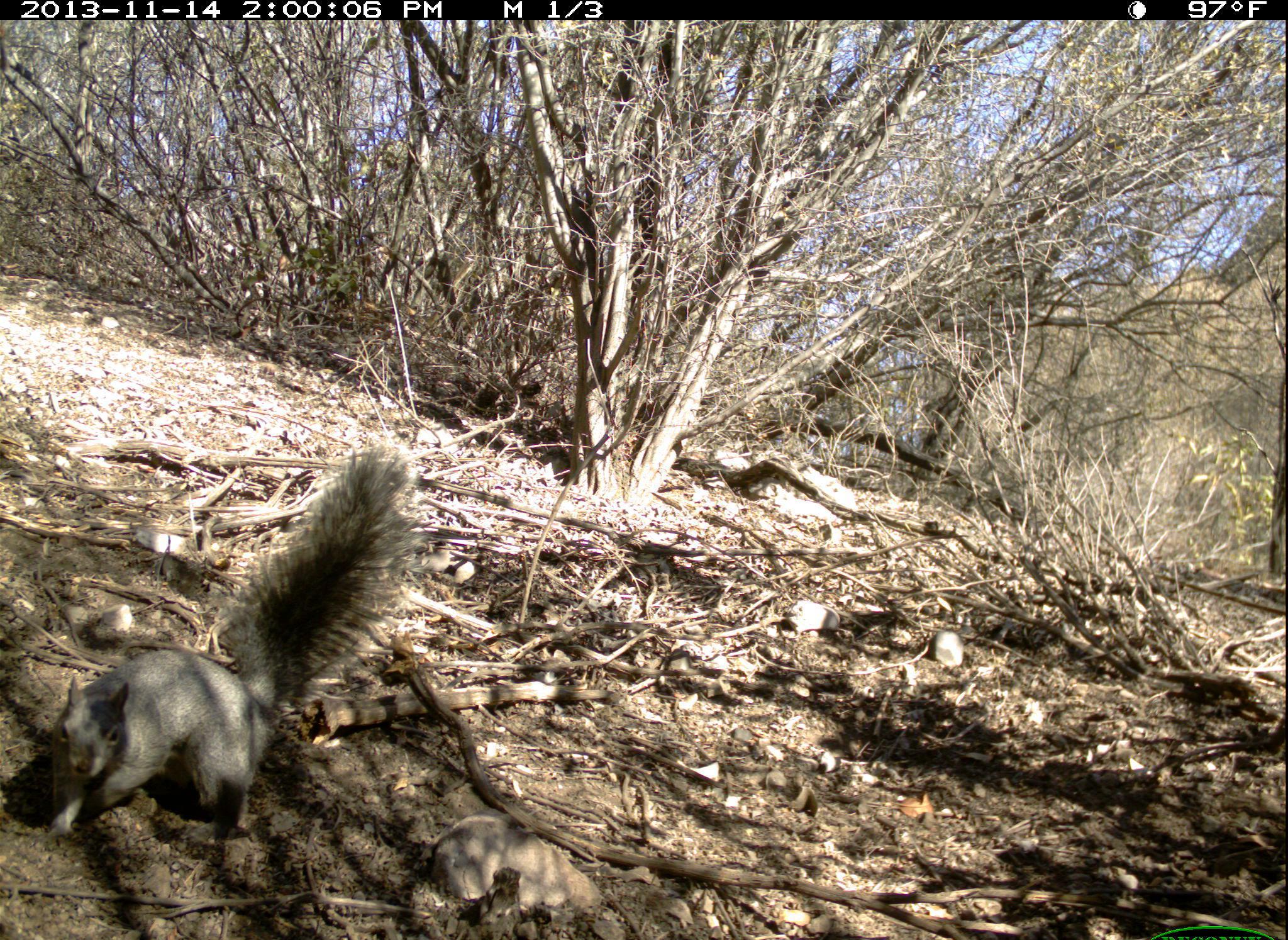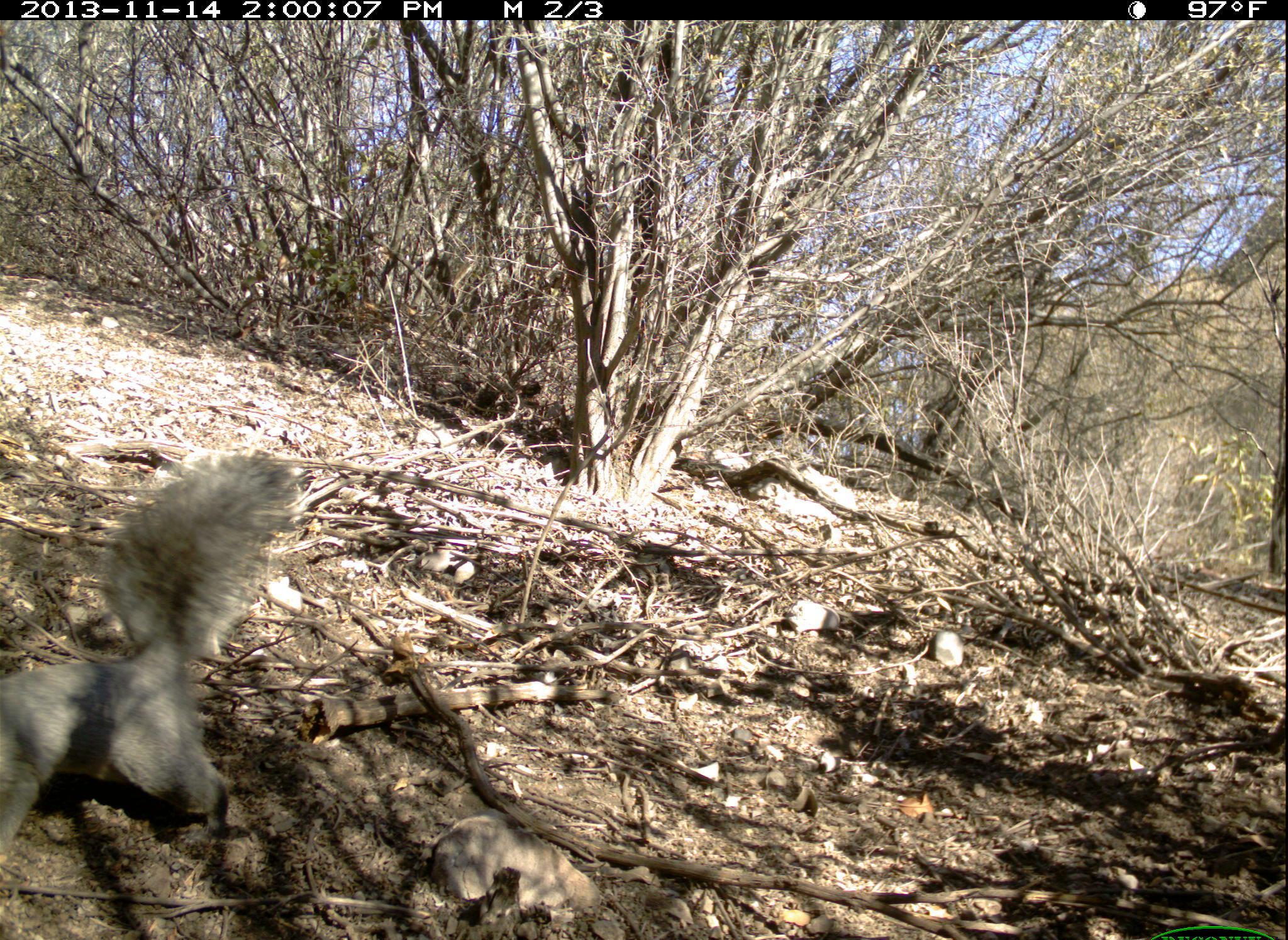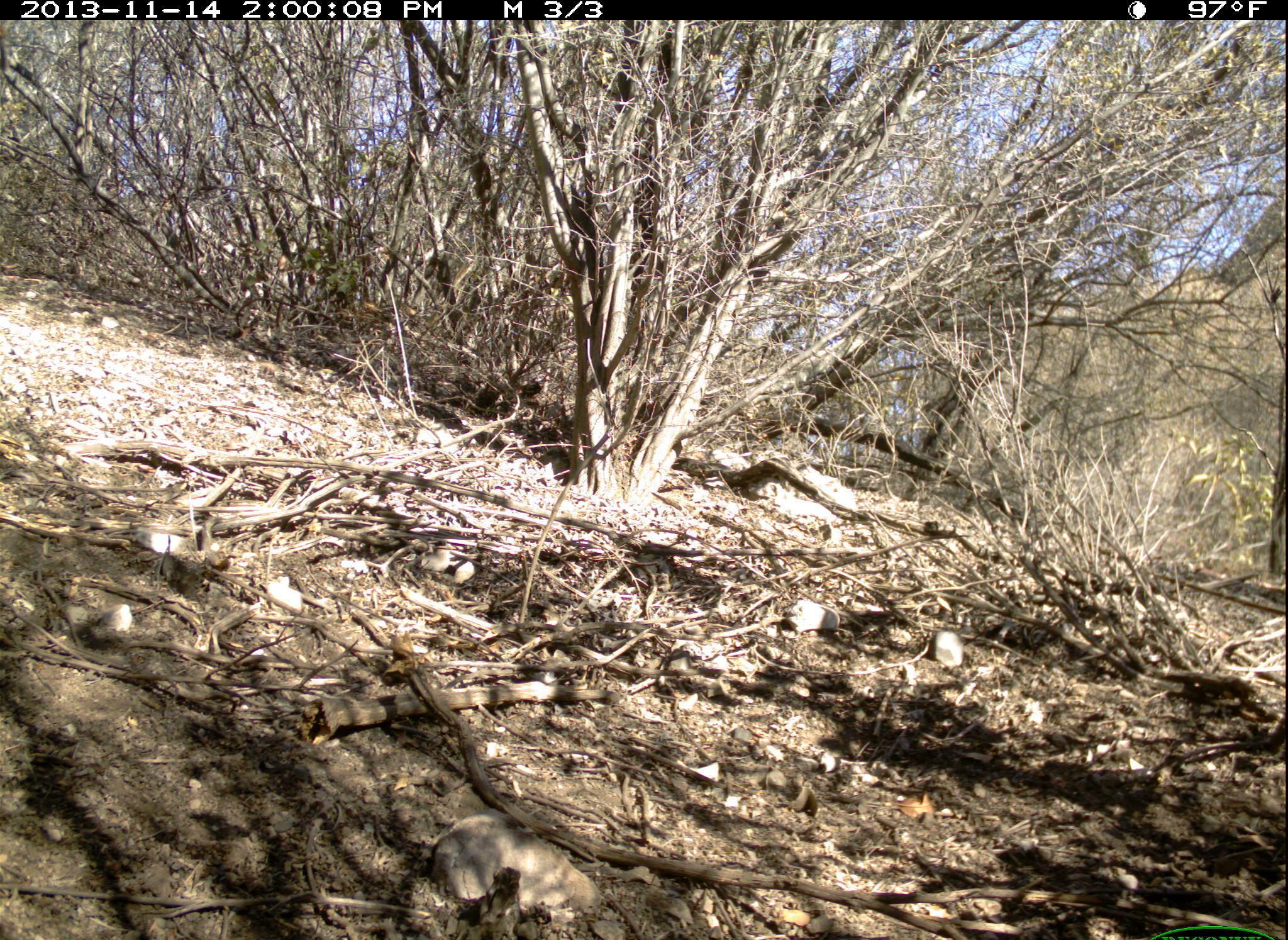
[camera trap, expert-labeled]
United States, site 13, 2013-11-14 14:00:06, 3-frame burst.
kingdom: Animalia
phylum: Chordata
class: Mammalia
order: Rodentia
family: Sciuridae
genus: Sciurus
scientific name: Sciurus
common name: squirrel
Squirrel (Sciurus).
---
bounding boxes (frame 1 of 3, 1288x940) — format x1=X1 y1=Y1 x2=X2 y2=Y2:
squirrel: x1=46 y1=445 x2=423 y2=839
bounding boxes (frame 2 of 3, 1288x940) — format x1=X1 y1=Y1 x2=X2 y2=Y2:
squirrel: x1=0 y1=446 x2=304 y2=852